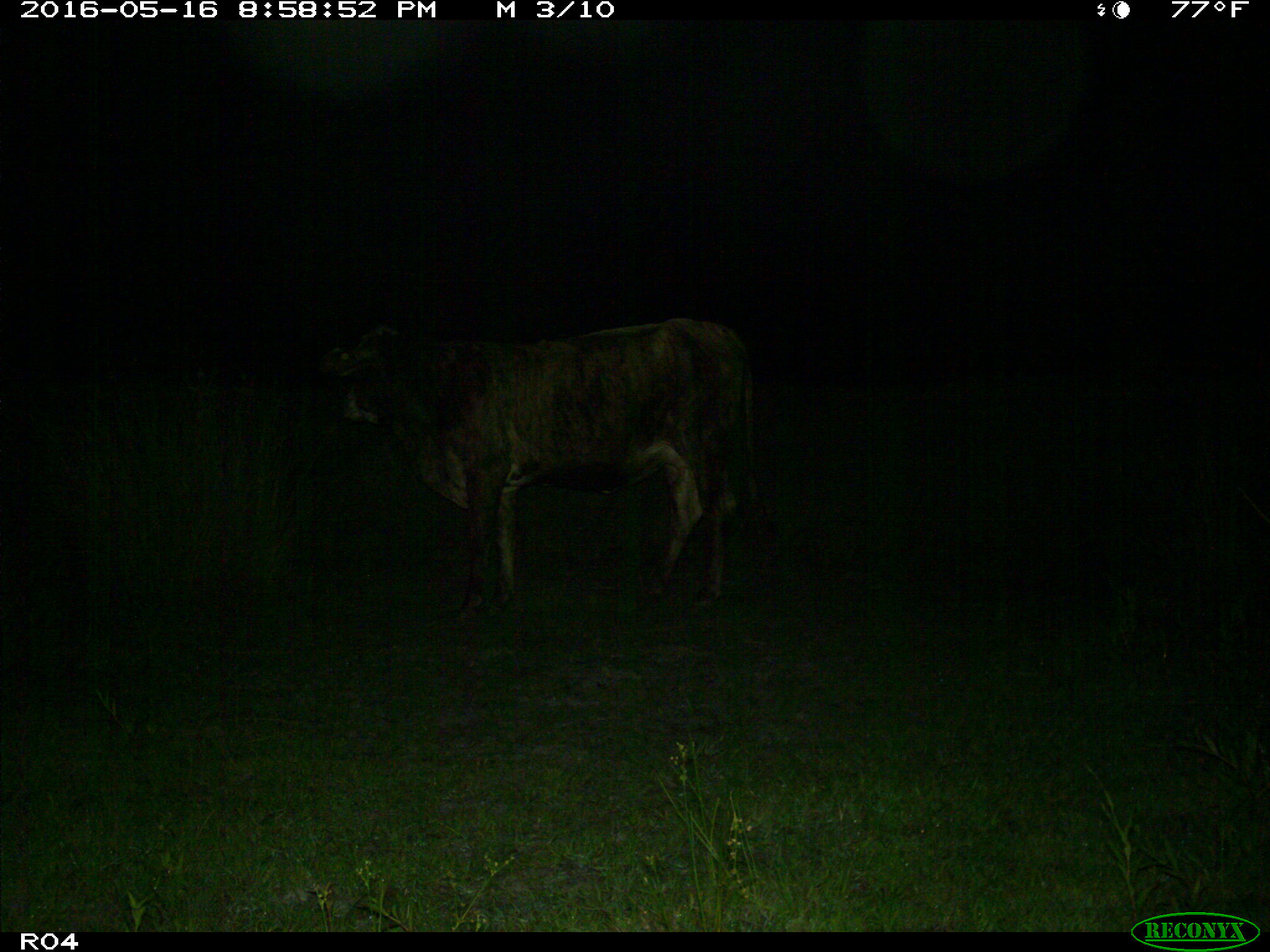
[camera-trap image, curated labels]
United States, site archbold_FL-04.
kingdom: Animalia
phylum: Chordata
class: Mammalia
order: Artiodactyla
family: Bovidae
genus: Bos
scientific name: Bos taurus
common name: domestic cow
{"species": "Bos taurus (domestic cow)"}